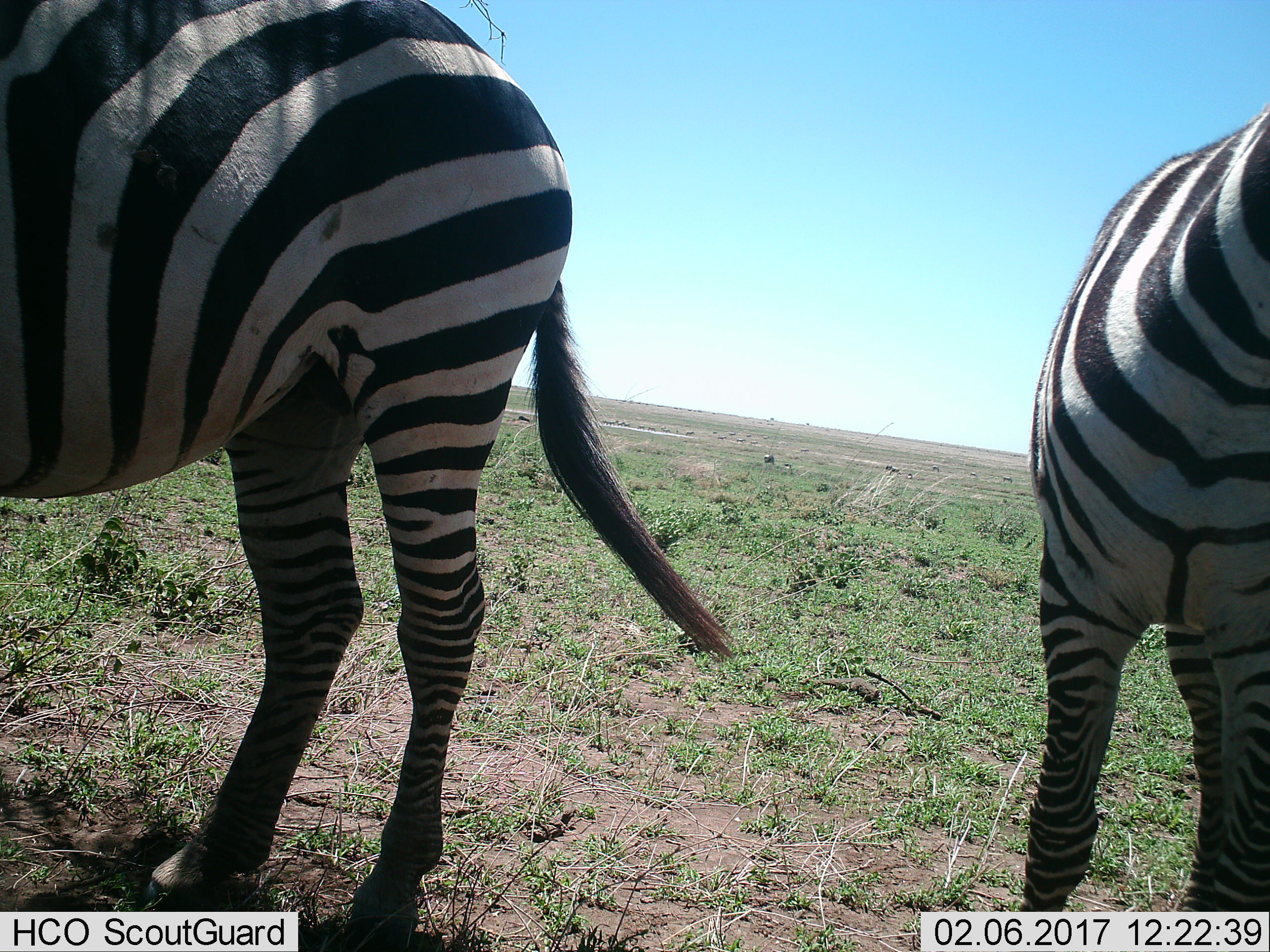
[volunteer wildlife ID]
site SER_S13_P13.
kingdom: Animalia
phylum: Chordata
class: Mammalia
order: Perissodactyla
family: Equidae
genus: Equus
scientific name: Equus quagga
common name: plains zebra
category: zebraplains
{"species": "zebraplains (plains zebra) (Equus quagga)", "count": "2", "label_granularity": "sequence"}